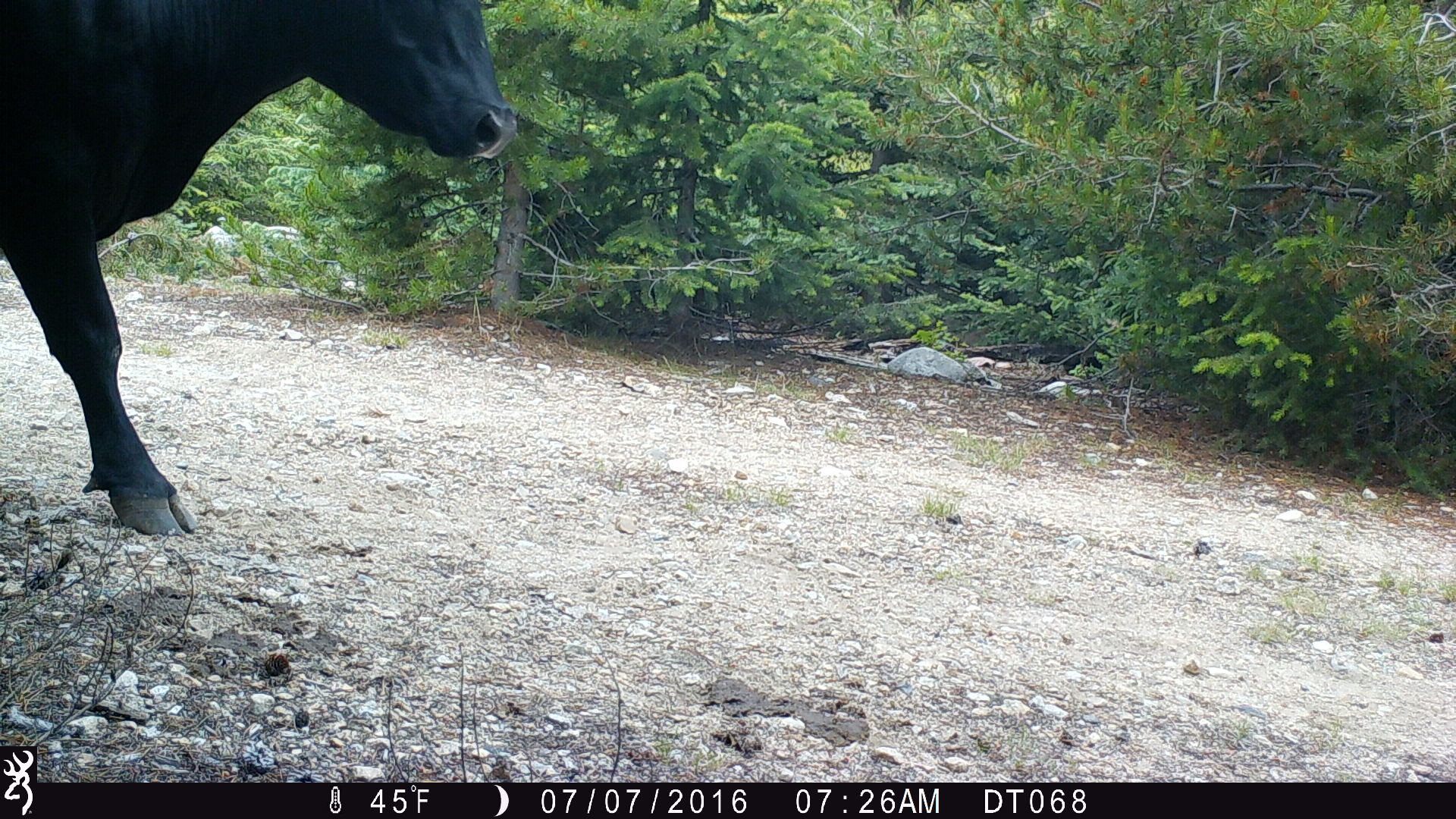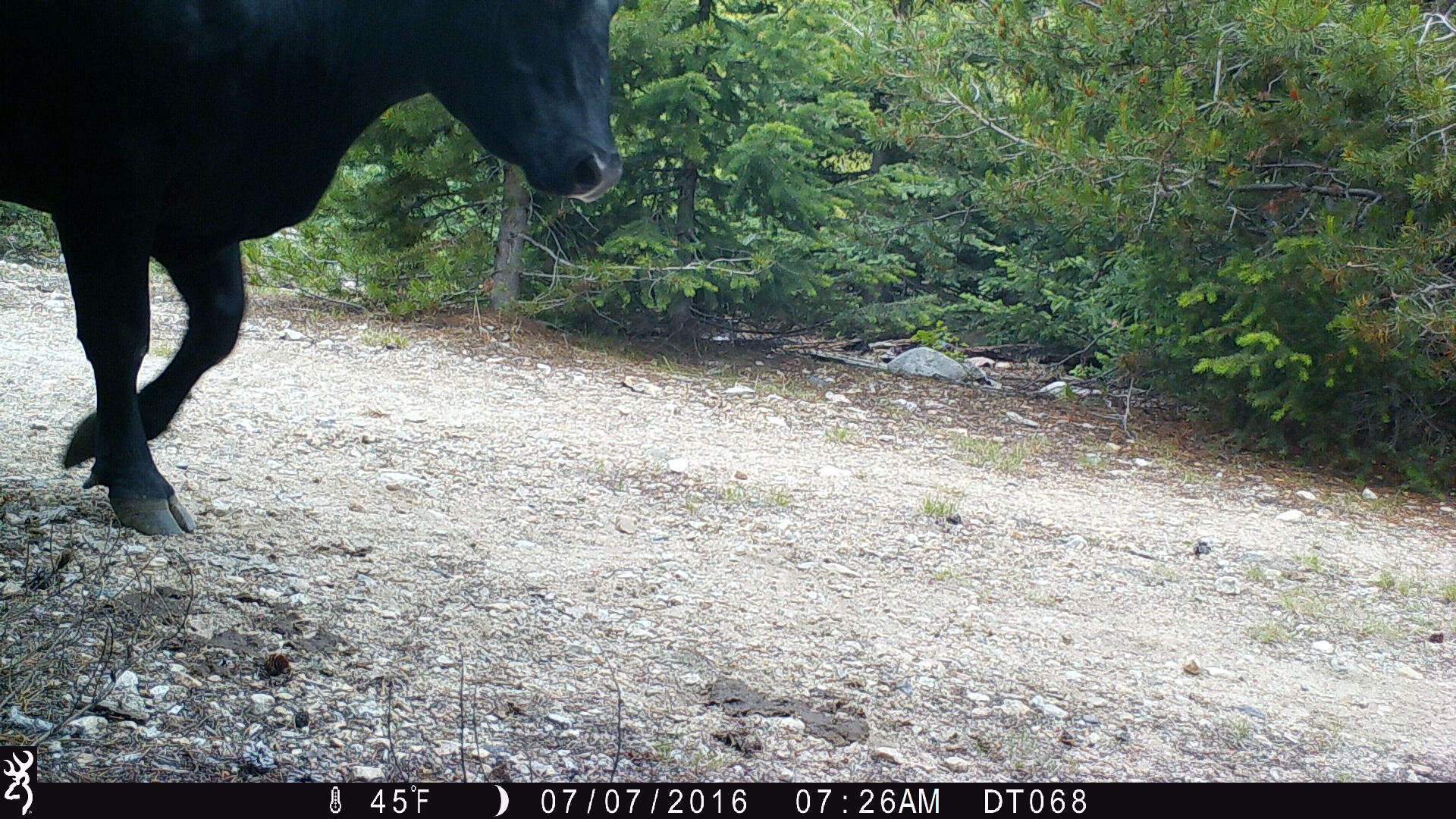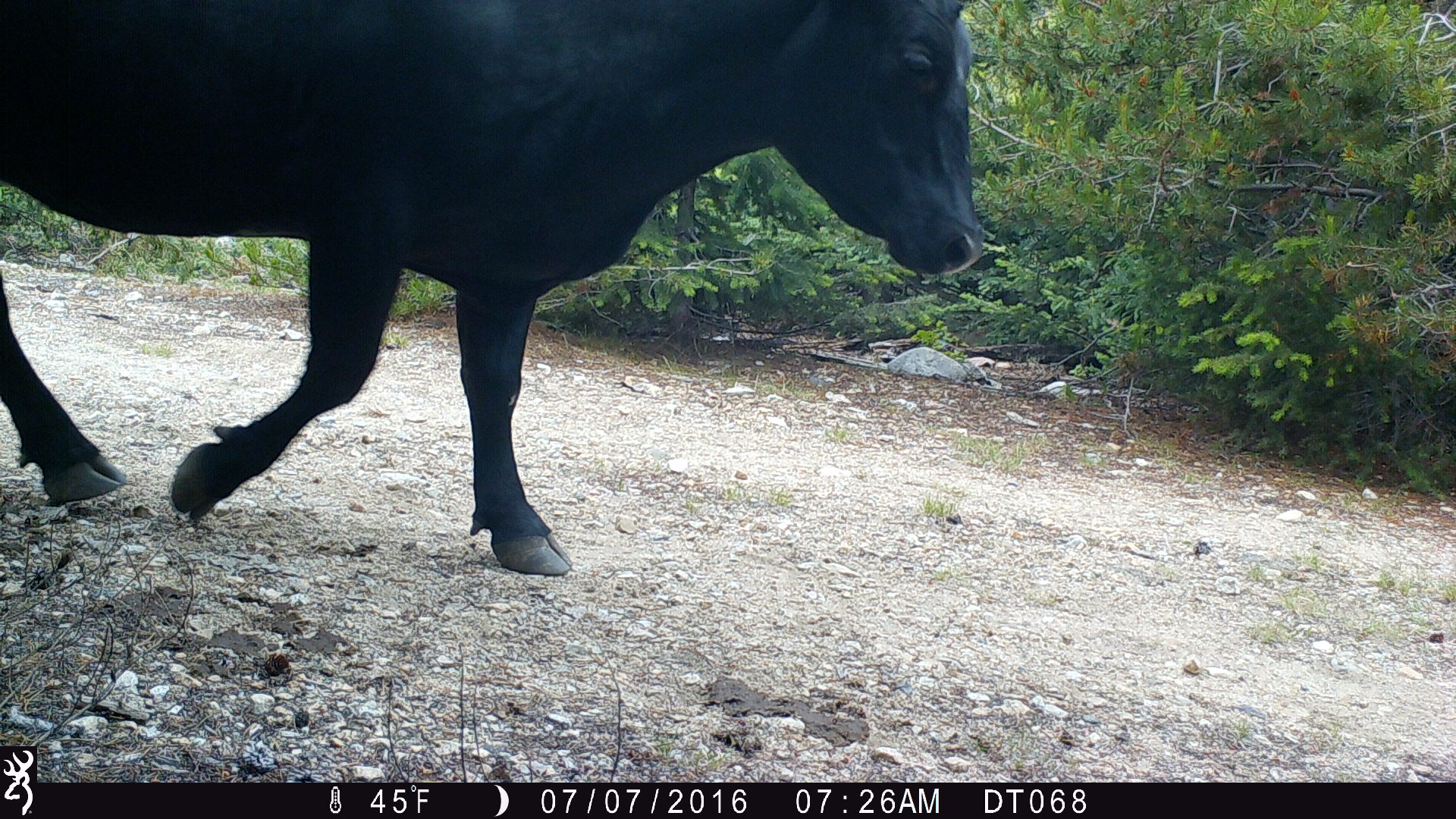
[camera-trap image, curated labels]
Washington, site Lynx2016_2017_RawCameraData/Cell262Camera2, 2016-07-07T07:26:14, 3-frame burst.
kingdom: Animalia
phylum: Chordata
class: Mammalia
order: Artiodactyla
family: Bovidae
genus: Bos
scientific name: Bos taurus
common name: domestic cattle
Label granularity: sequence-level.